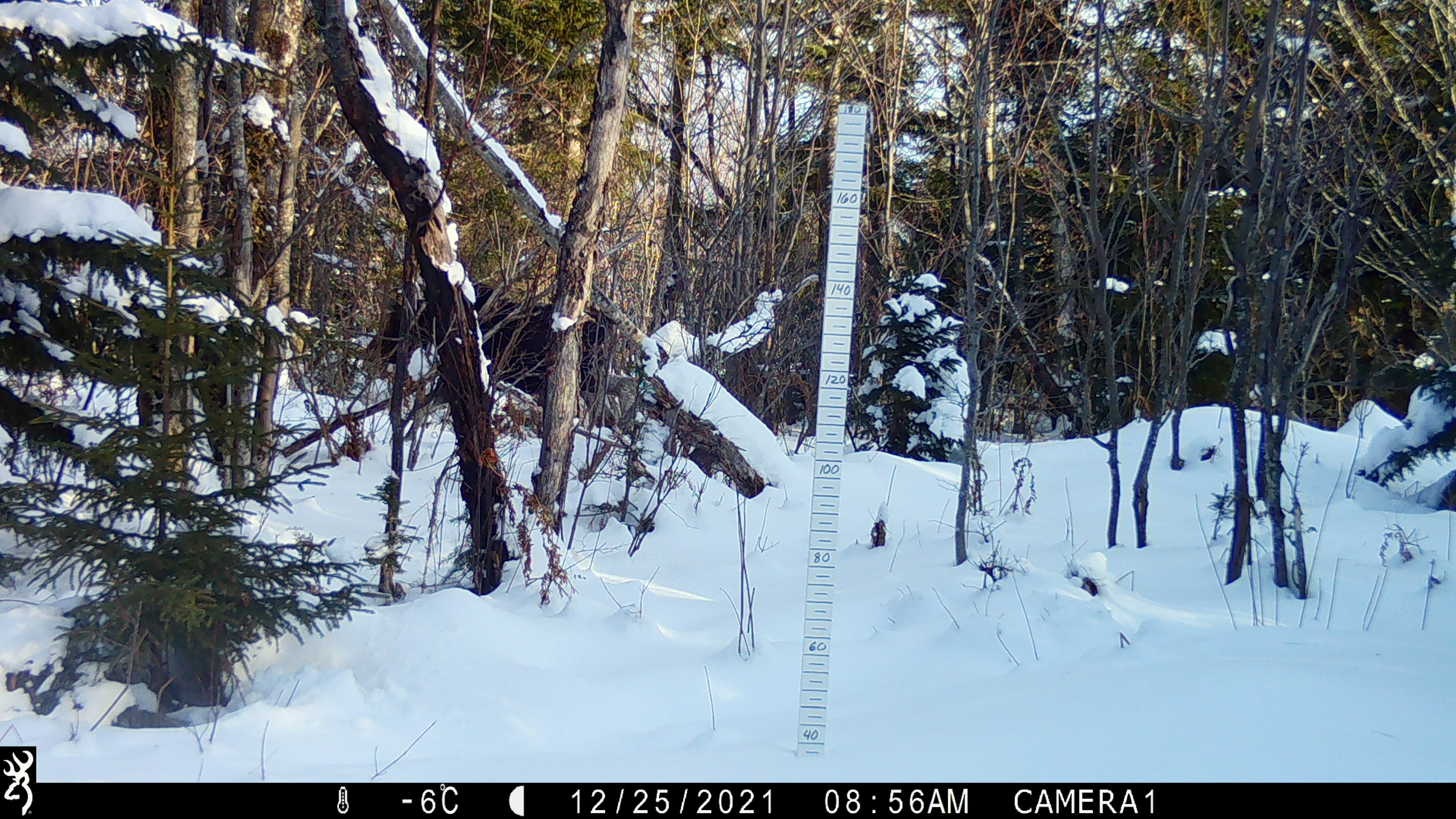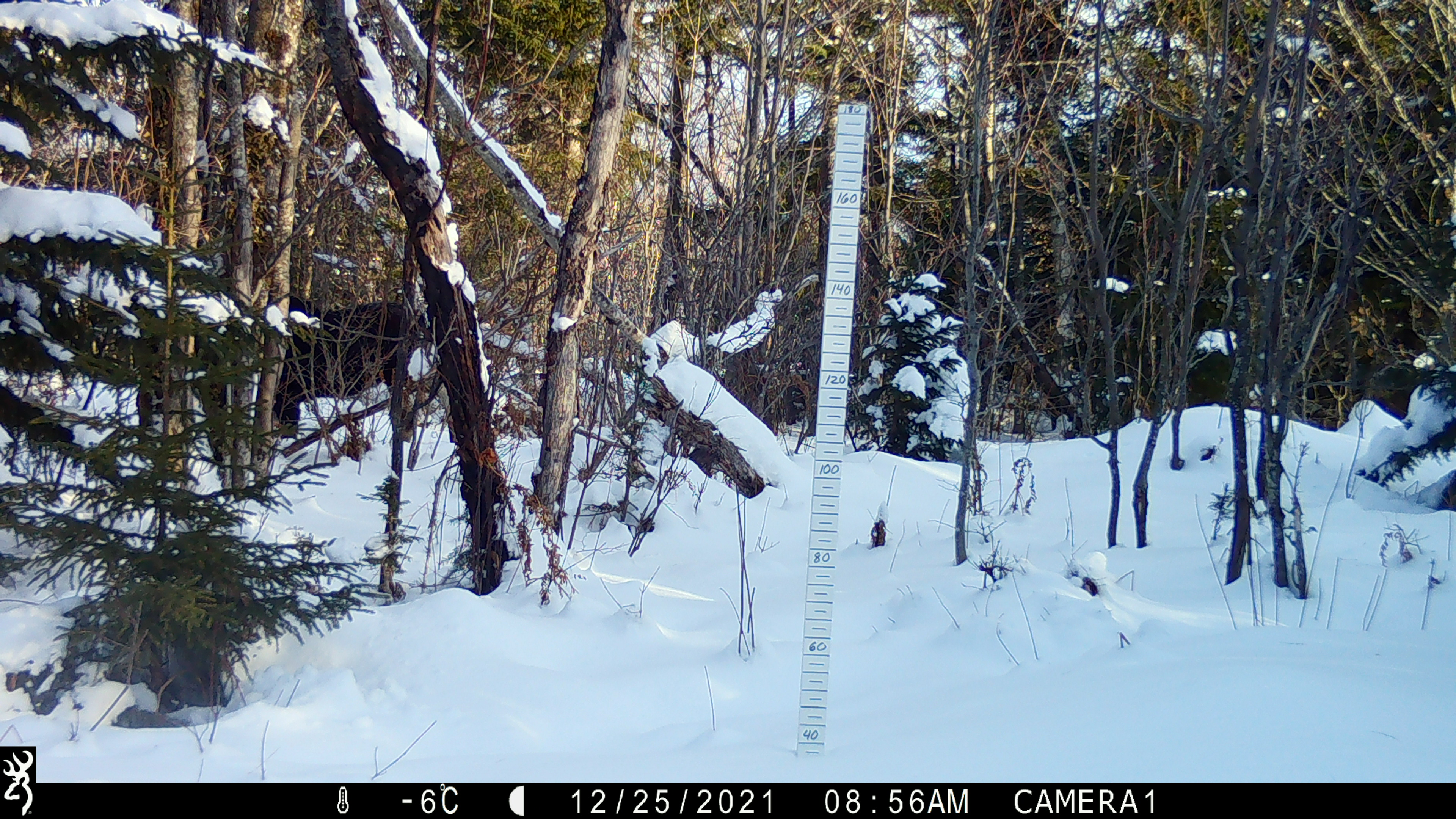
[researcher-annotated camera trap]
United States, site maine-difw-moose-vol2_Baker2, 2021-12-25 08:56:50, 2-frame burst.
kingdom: Animalia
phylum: Chordata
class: Mammalia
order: Artiodactyla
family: Cervidae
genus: Alces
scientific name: Alces alces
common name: moose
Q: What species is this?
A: Moose (Alces alces).